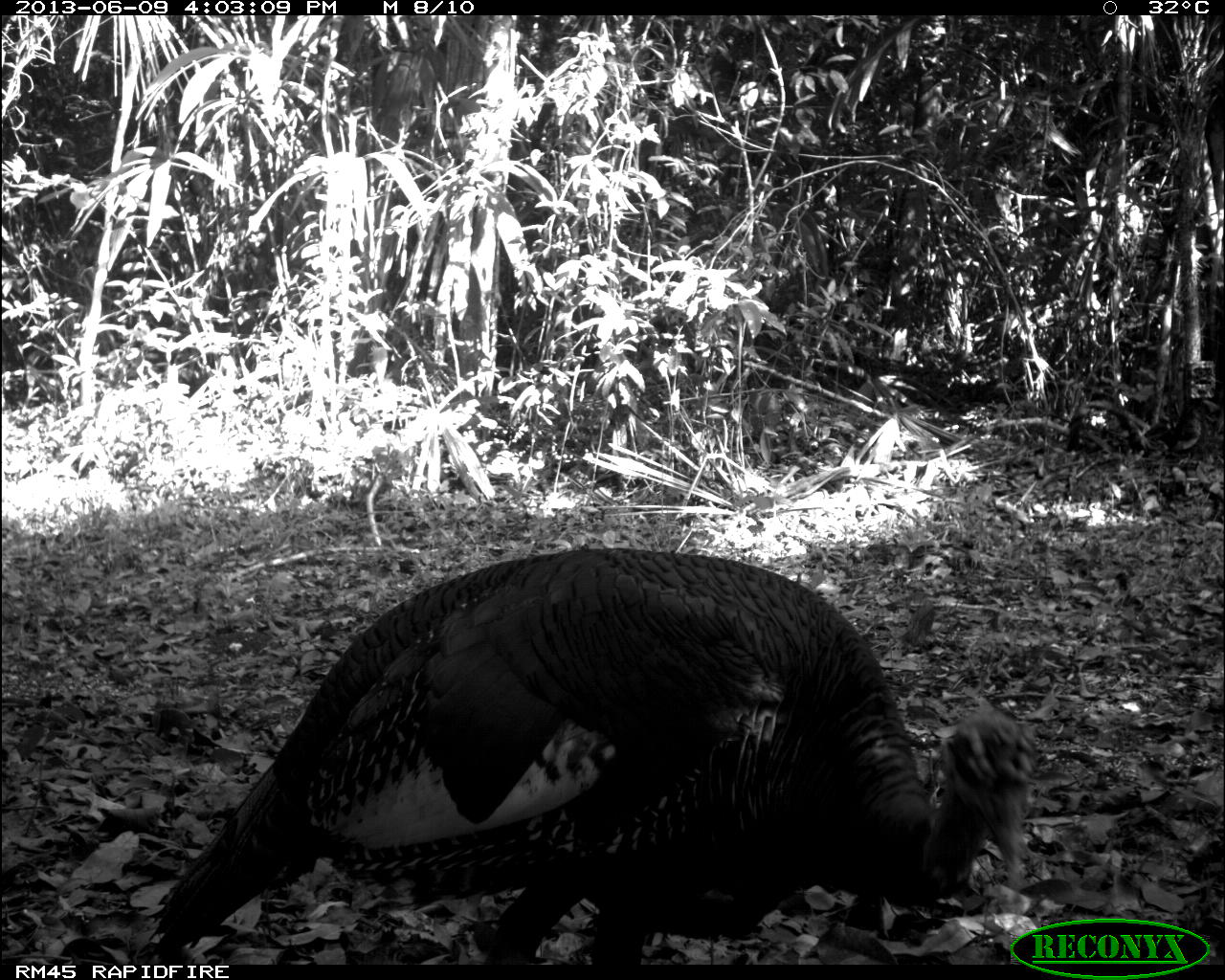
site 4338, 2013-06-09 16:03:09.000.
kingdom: Animalia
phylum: Chordata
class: Aves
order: Galliformes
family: Phasianidae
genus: Meleagris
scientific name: Meleagris ocellata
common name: ocellated turkey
Meleagris ocellata (ocellated turkey), count 1, sex male.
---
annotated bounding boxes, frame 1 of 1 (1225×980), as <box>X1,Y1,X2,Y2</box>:
meleagris ocellata: <box>148,547,1035,958</box>